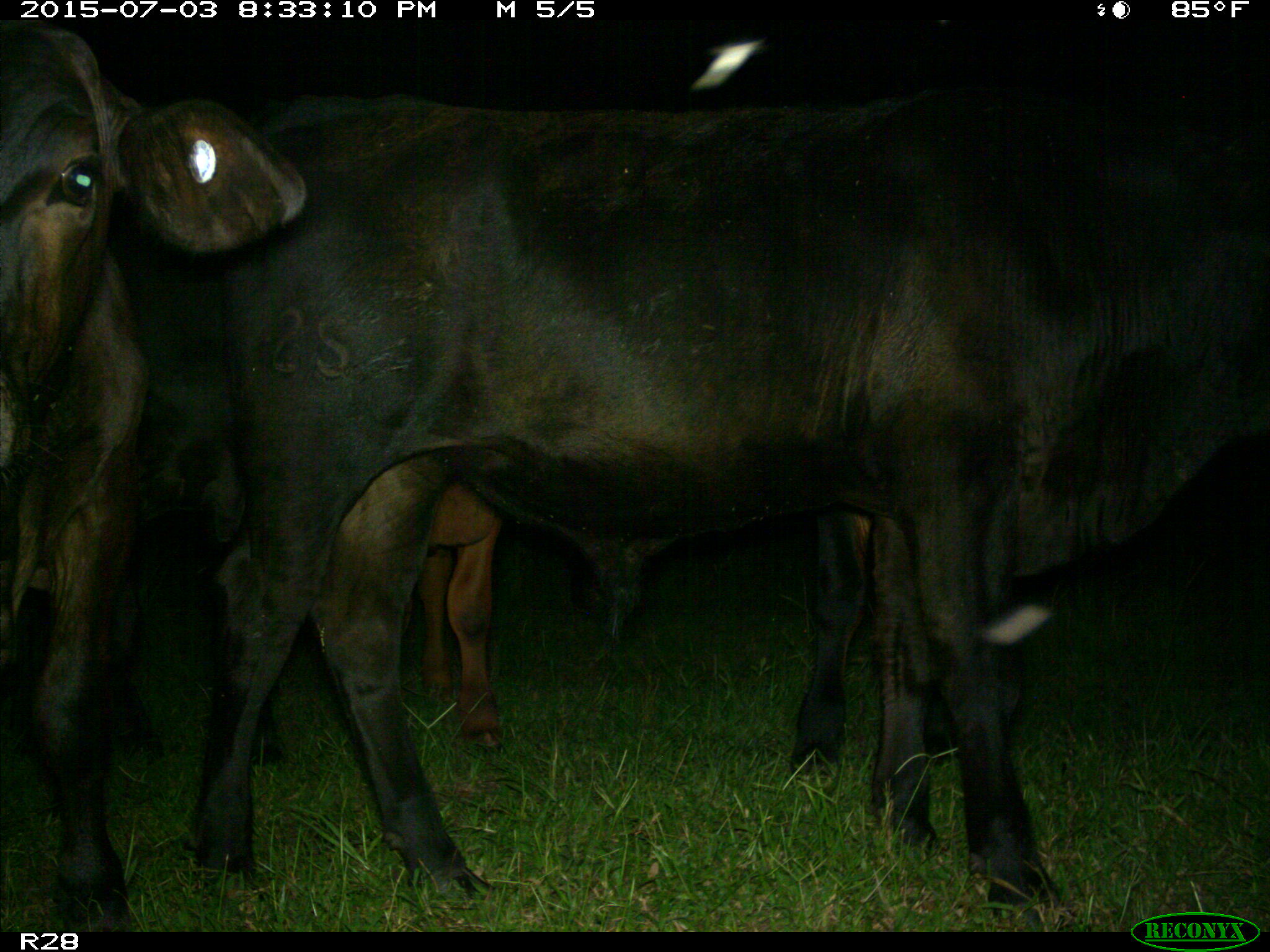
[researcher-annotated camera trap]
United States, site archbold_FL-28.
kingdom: Animalia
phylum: Chordata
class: Mammalia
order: Artiodactyla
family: Bovidae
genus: Bos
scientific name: Bos taurus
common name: domestic cow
Bos taurus (domestic cow).